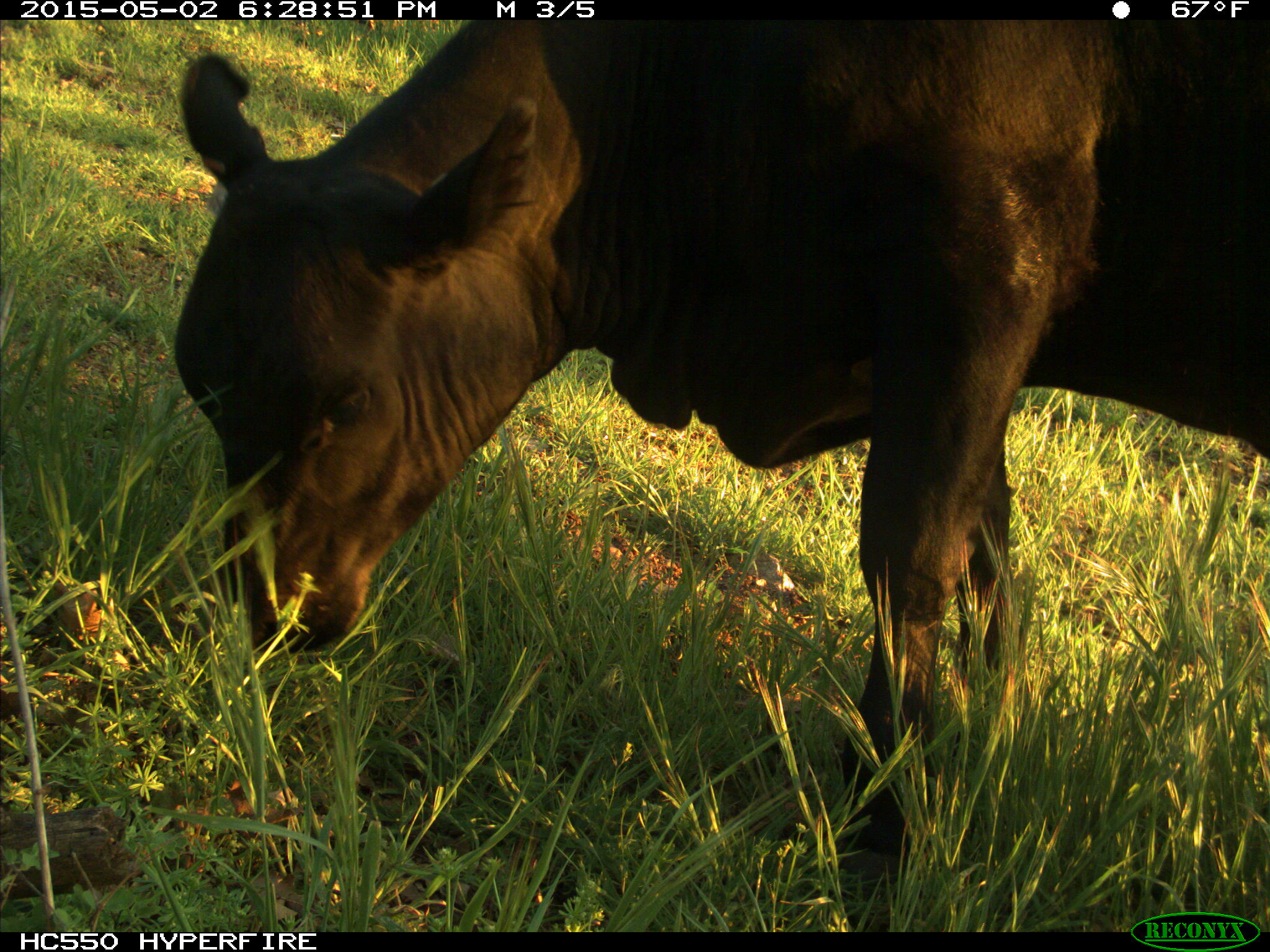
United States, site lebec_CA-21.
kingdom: Animalia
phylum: Chordata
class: Mammalia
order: Artiodactyla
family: Bovidae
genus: Bos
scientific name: Bos taurus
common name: domestic cow